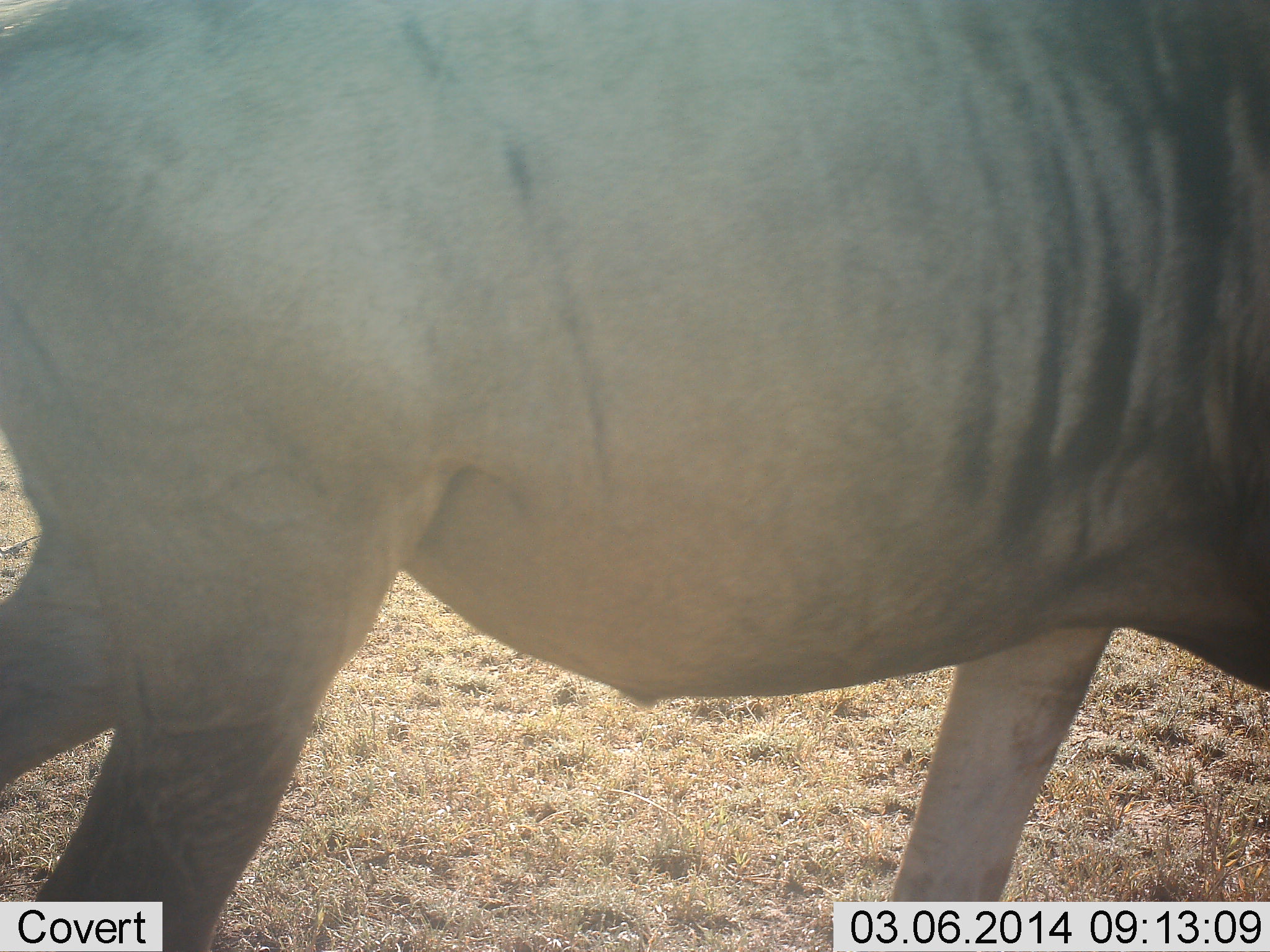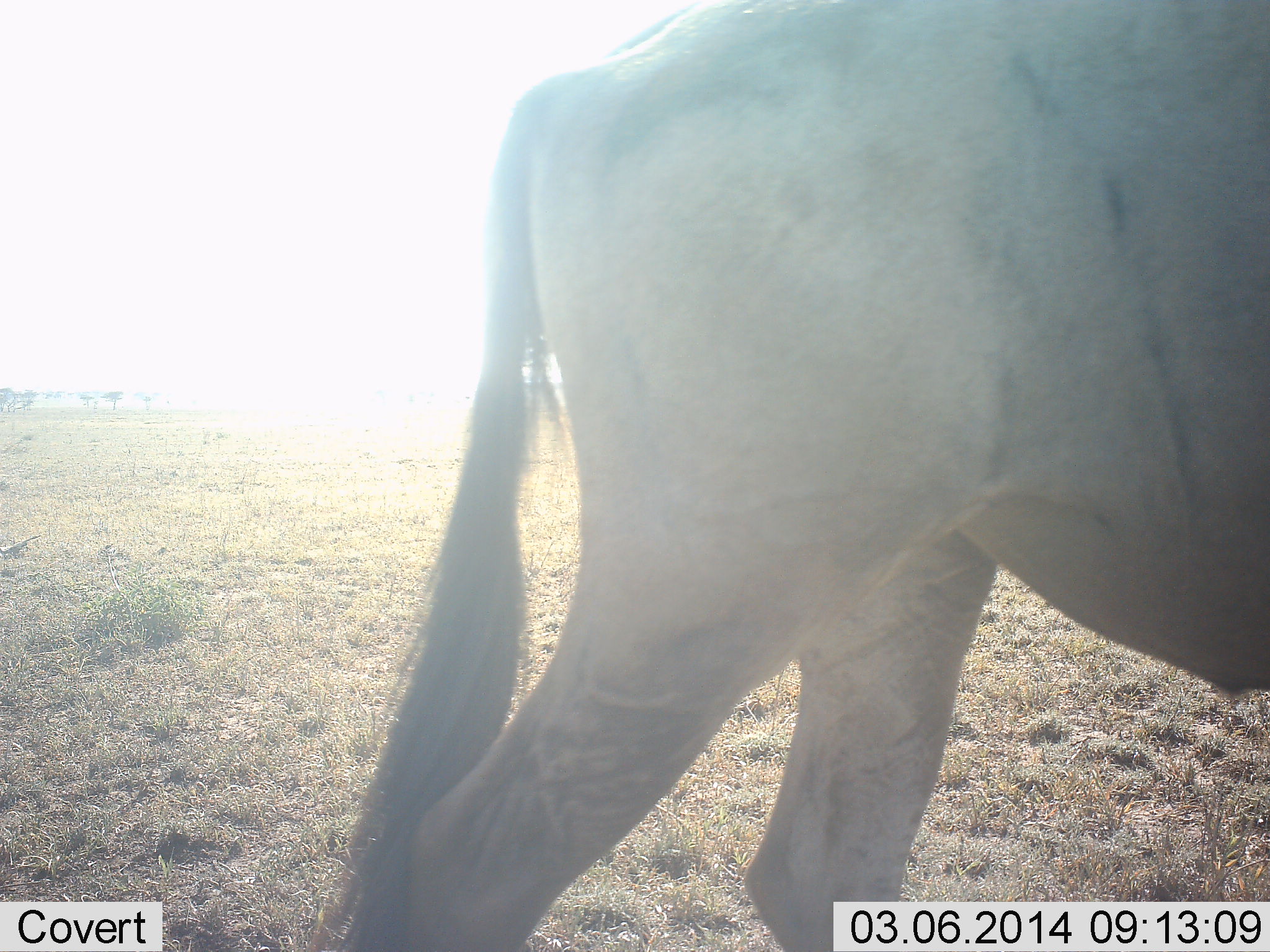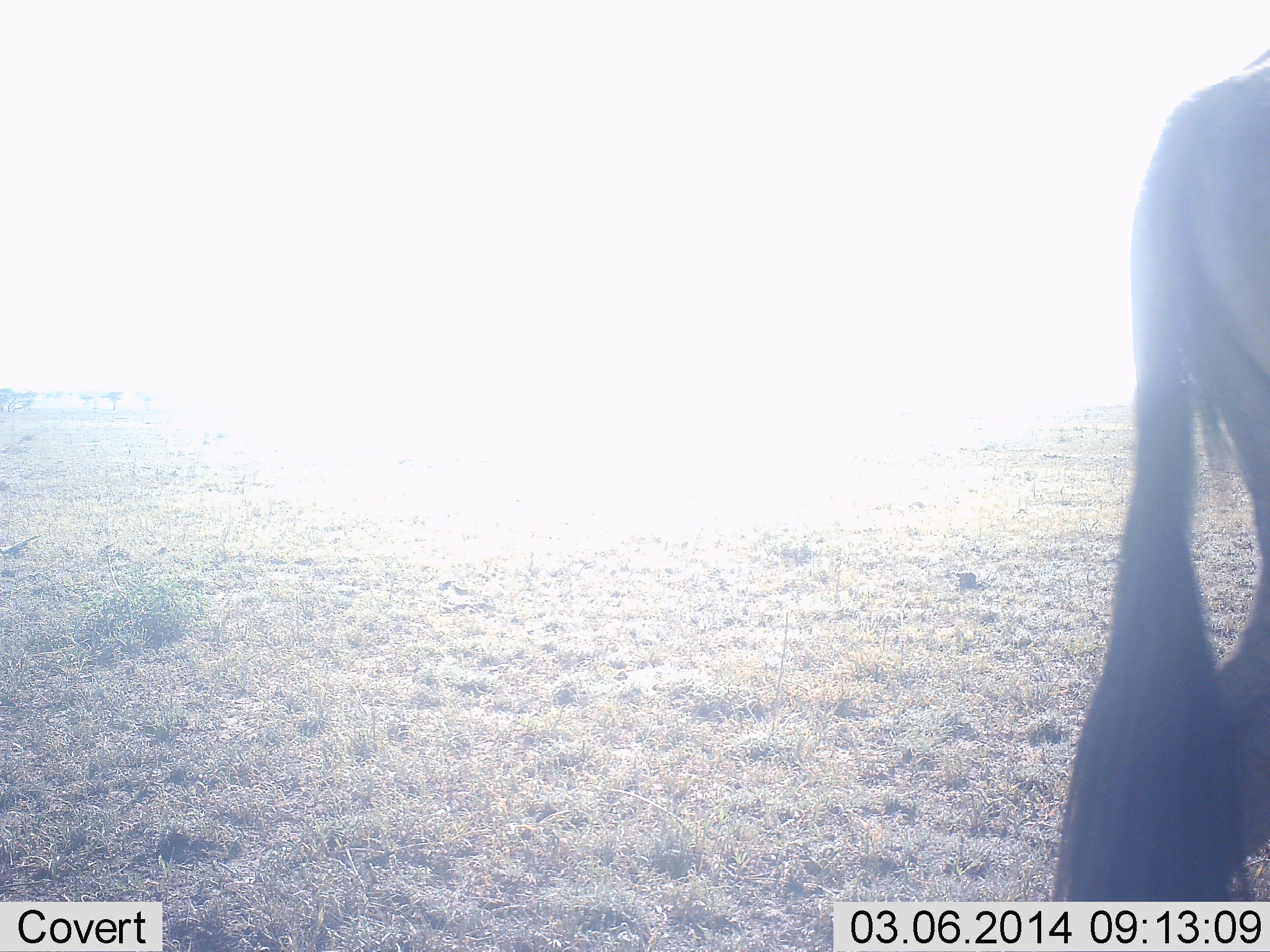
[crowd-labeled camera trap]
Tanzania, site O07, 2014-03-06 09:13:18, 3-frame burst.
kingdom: Animalia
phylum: Chordata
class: Mammalia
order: Artiodactyla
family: Bovidae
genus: Connochaetes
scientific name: Connochaetes taurinus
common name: blue wildebeest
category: wildebeest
Wildebeest (blue wildebeest) (Connochaetes taurinus), count 1. Behavior (volunteer vote fractions): standing 0%, resting 0%, moving 100%, interacting 0%. Young present (vote fraction): 0%. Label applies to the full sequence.